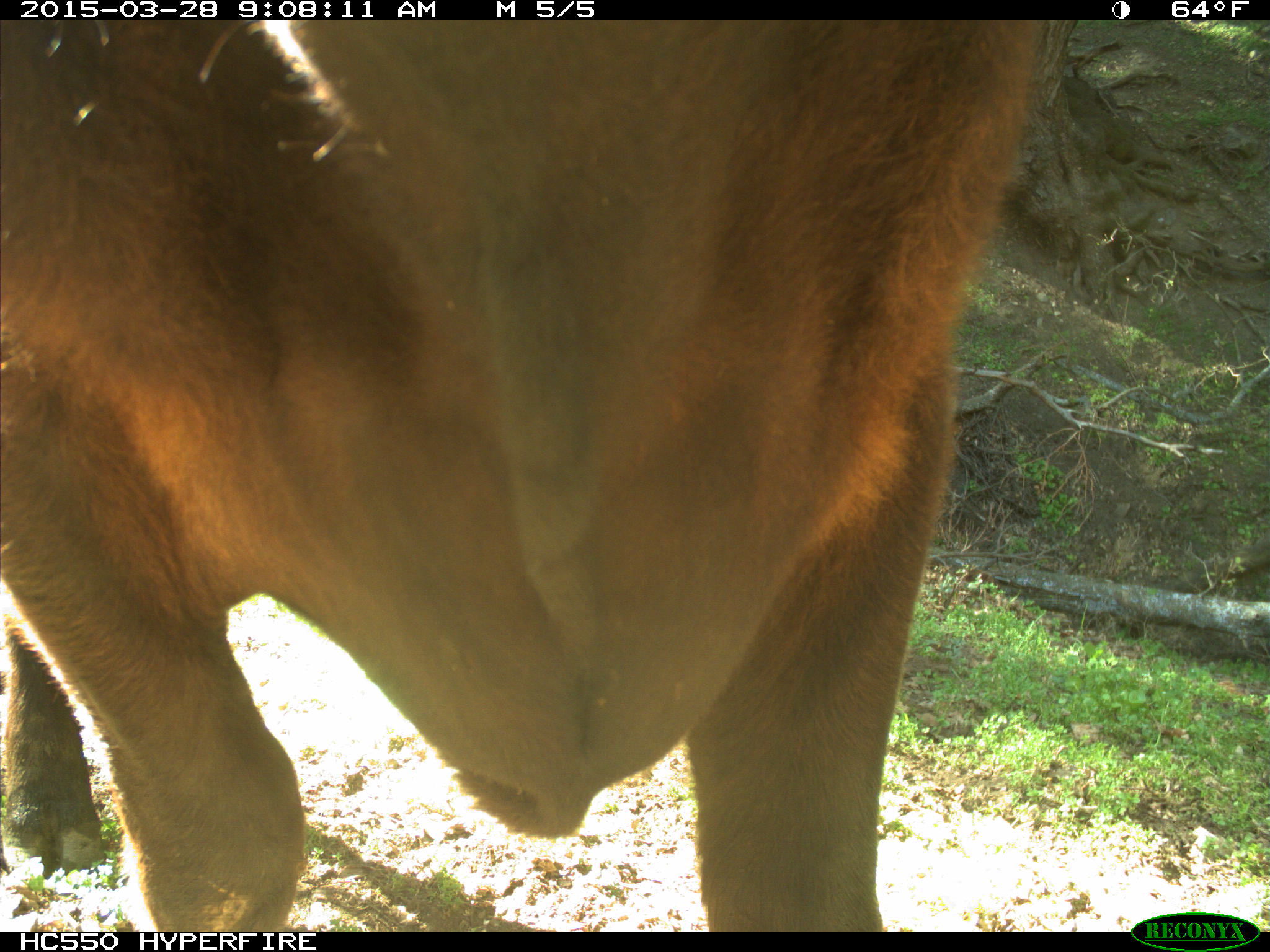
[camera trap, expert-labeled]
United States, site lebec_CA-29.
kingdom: Animalia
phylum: Chordata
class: Mammalia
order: Artiodactyla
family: Bovidae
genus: Bos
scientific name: Bos taurus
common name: domestic cow